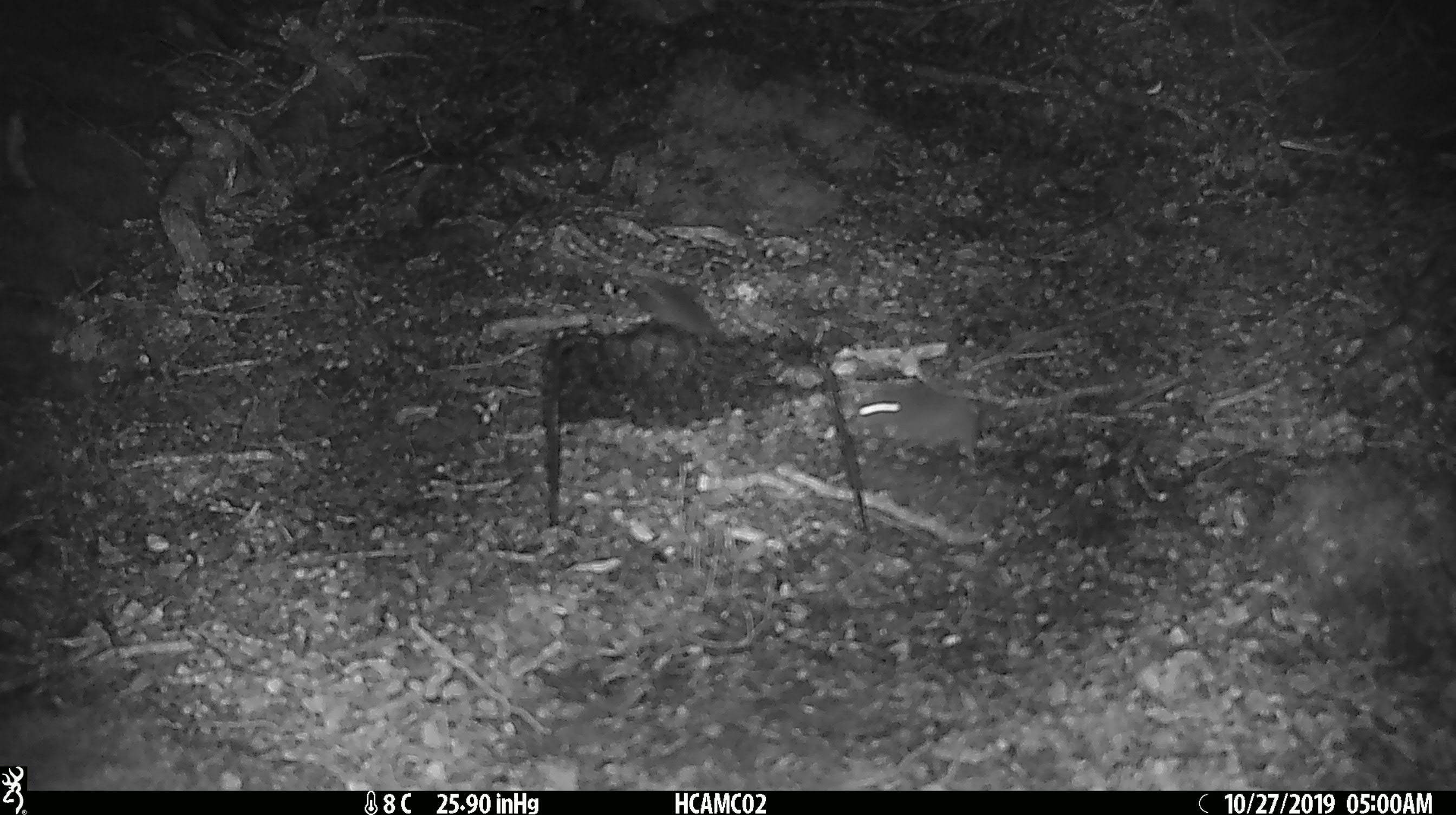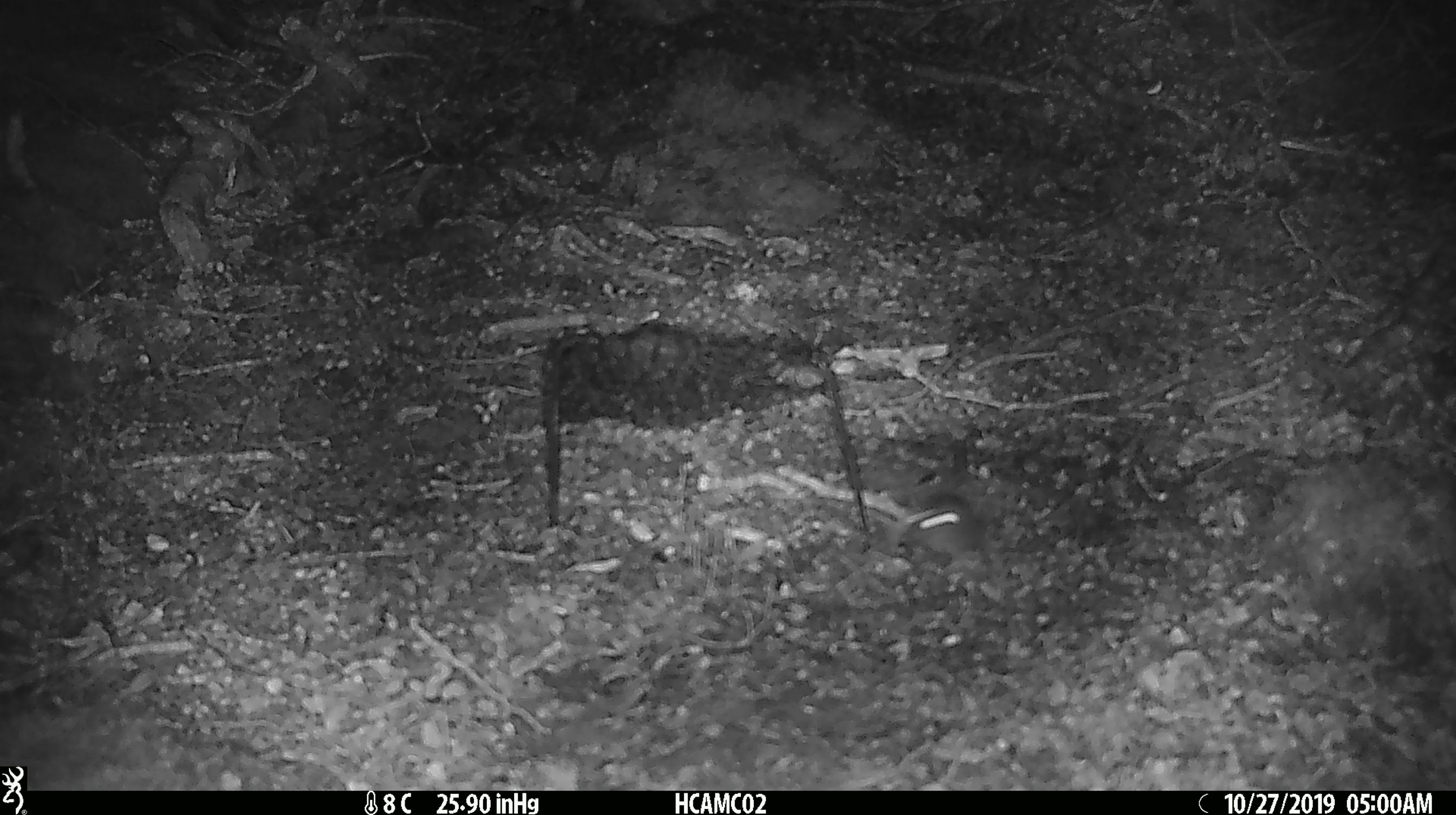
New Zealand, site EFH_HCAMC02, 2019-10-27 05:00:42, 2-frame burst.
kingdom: Animalia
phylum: Chordata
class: Mammalia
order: Rodentia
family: Muridae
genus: Mus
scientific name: Mus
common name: mouse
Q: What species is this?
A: Mouse (Mus).